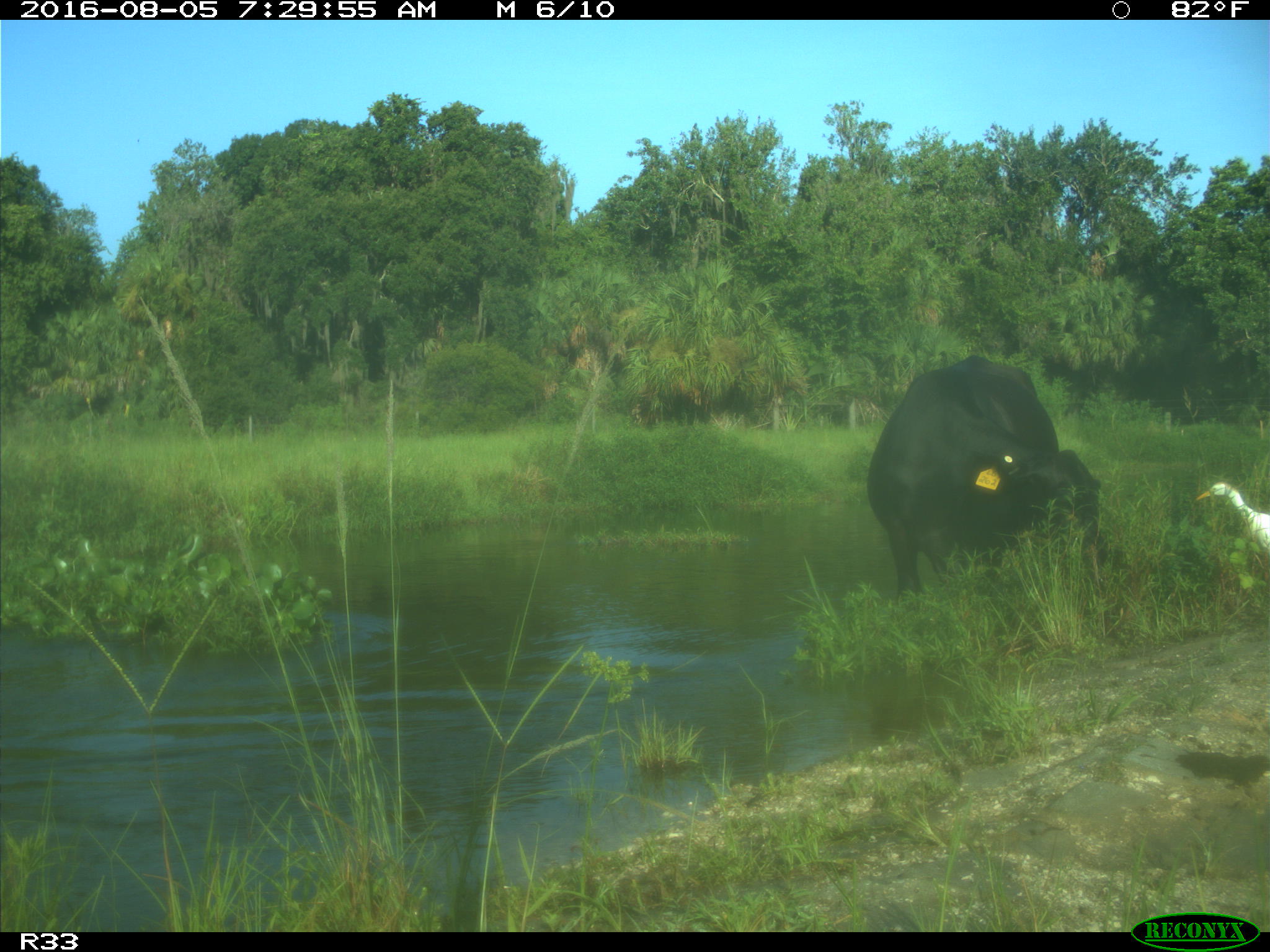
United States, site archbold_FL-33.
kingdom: Animalia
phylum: Chordata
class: Mammalia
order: Artiodactyla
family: Bovidae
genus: Bos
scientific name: Bos taurus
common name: domestic cow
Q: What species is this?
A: Bos taurus (domestic cow).